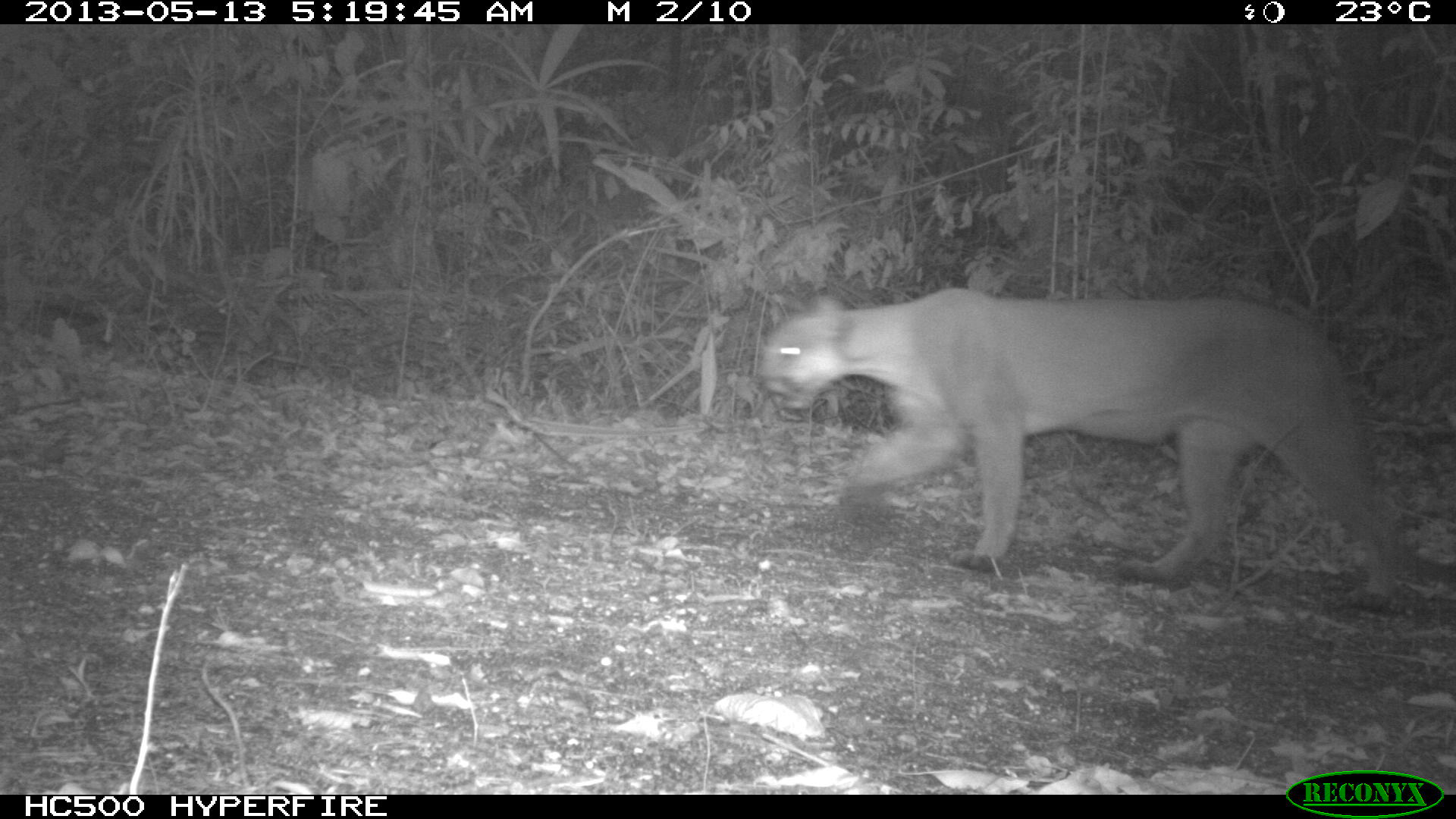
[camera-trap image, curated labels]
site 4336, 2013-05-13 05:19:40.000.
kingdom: Animalia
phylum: Chordata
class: Mammalia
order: Carnivora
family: Felidae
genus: Puma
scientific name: Puma concolor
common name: mountain lion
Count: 1.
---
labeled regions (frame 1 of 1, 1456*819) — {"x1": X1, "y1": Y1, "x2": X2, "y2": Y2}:
puma concolor: {"x1": 752, "y1": 285, "x2": 1450, "y2": 598}